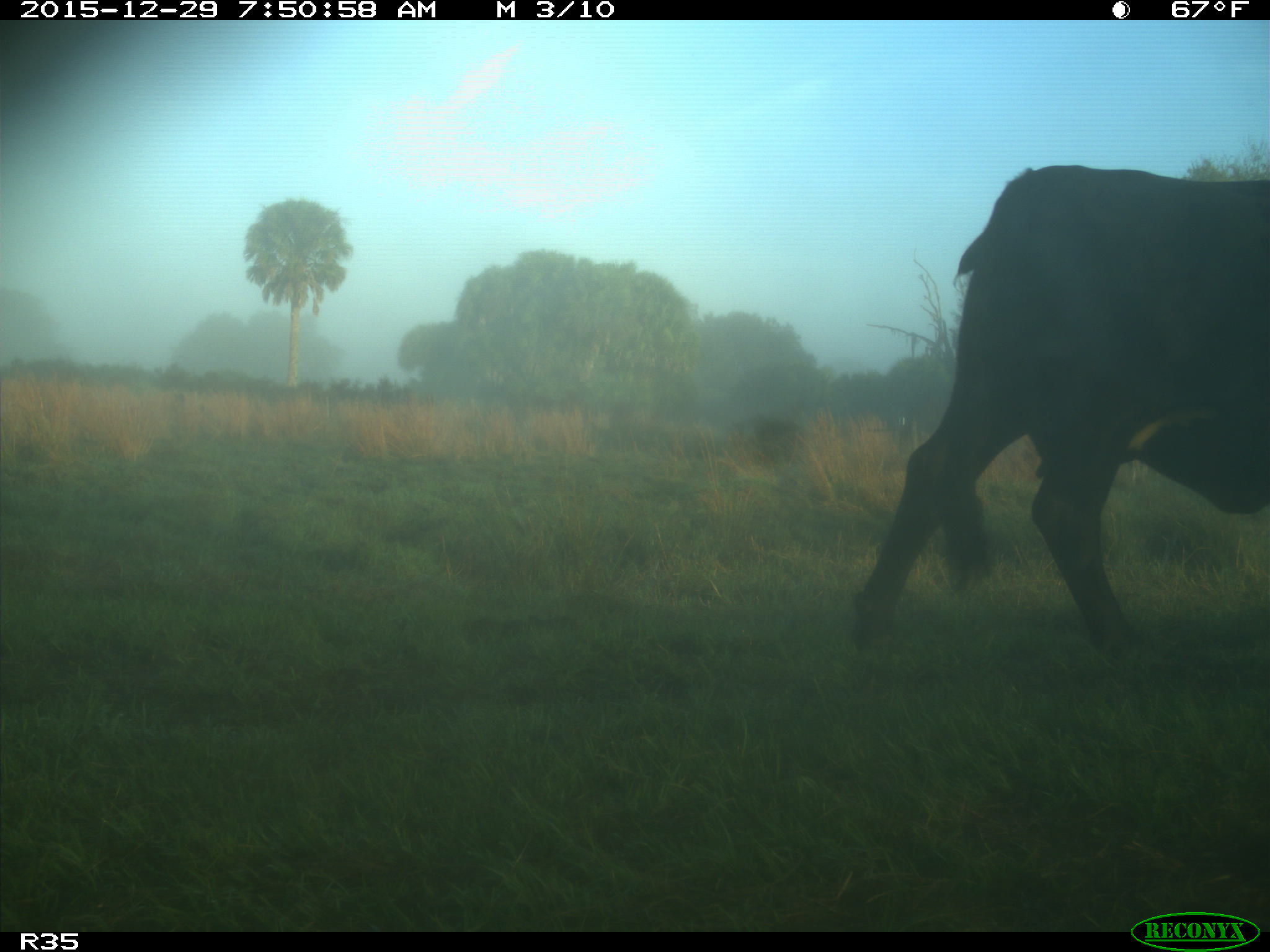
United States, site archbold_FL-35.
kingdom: Animalia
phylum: Chordata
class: Mammalia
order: Artiodactyla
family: Bovidae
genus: Bos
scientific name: Bos taurus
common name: domestic cow